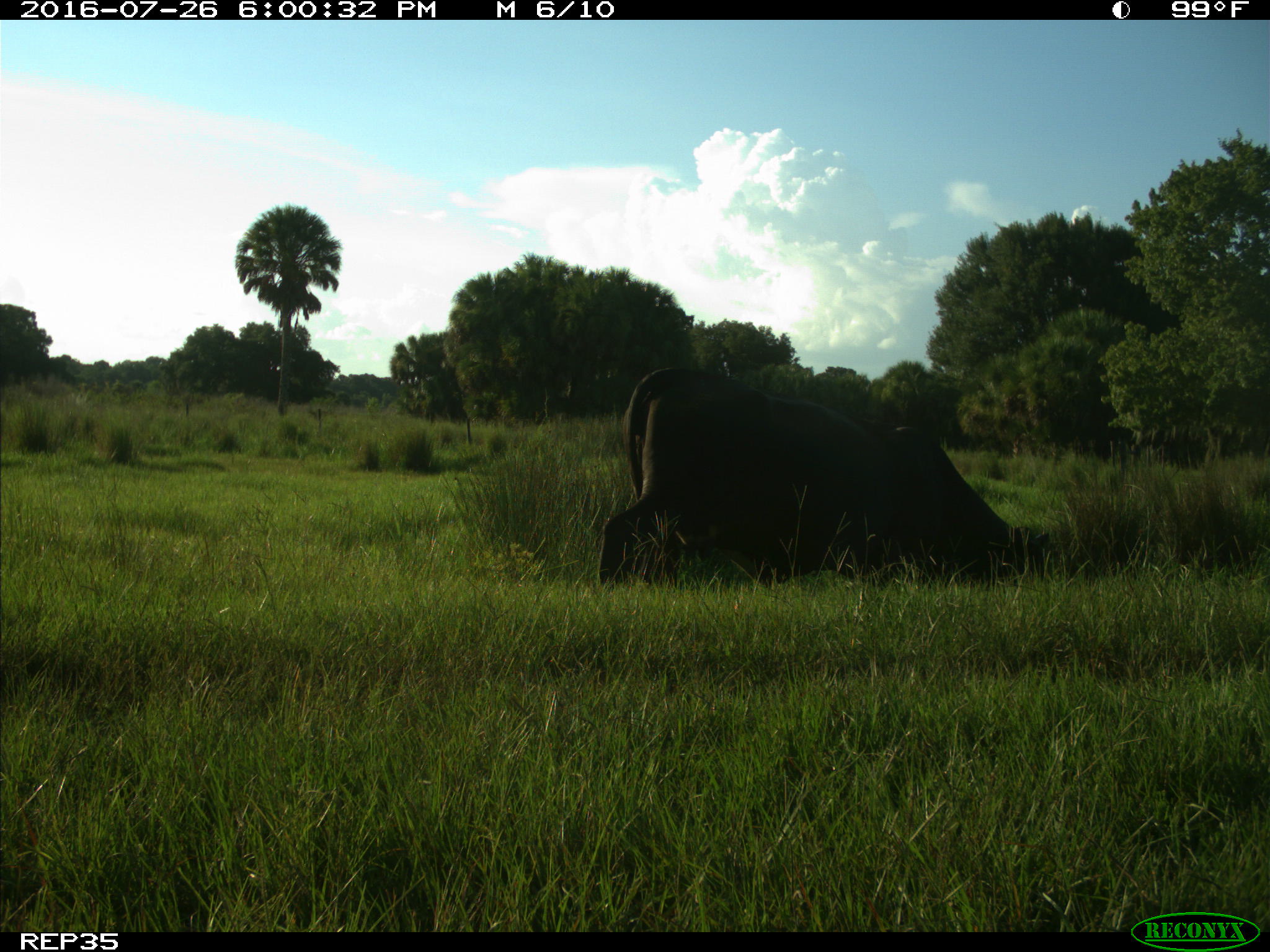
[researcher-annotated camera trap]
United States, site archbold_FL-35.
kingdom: Animalia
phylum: Chordata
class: Mammalia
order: Artiodactyla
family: Bovidae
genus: Bos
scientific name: Bos taurus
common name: domestic cow